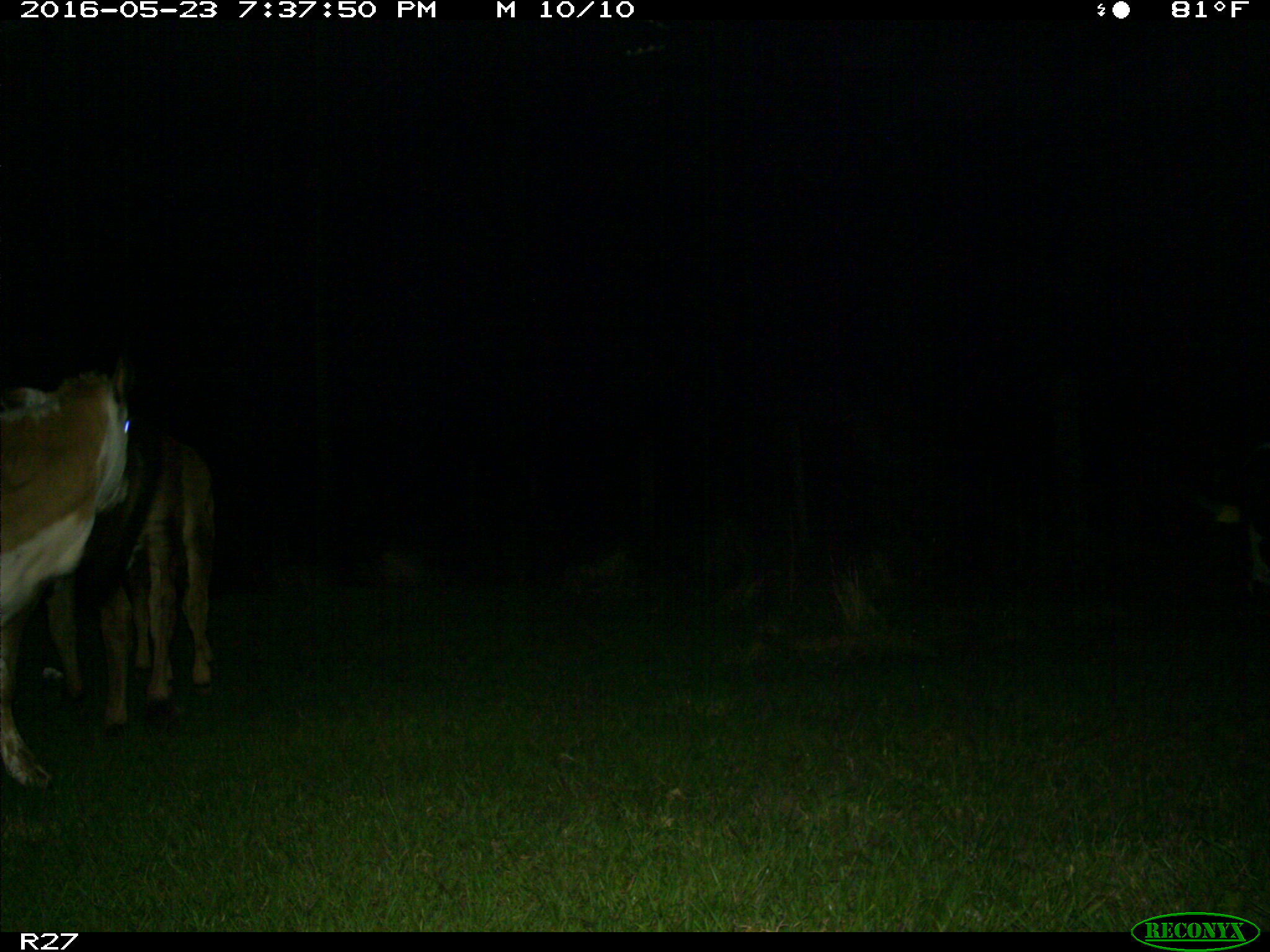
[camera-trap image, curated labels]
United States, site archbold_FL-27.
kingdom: Animalia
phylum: Chordata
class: Mammalia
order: Artiodactyla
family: Bovidae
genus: Bos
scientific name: Bos taurus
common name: domestic cow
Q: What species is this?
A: Bos taurus (domestic cow).